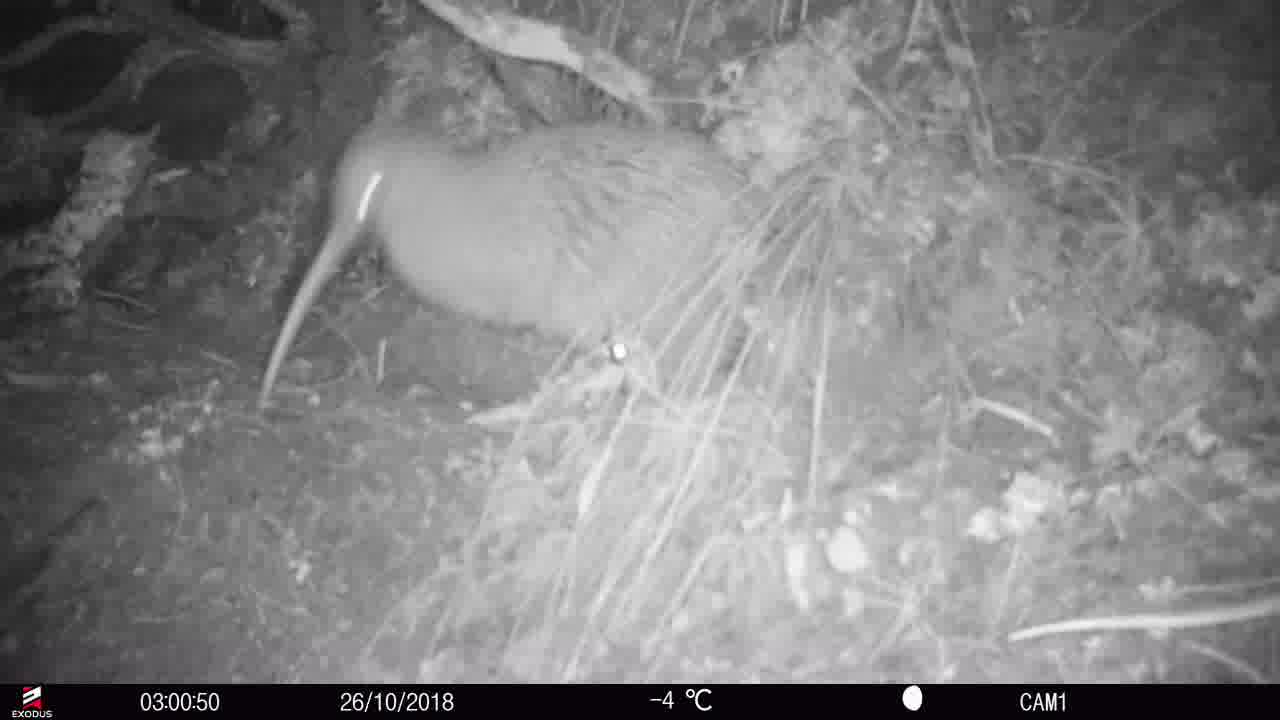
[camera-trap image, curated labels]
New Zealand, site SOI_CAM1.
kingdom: Animalia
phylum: Chordata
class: Aves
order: Apterygiformes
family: Apterygidae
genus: Apteryx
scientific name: Apteryx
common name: kiwi